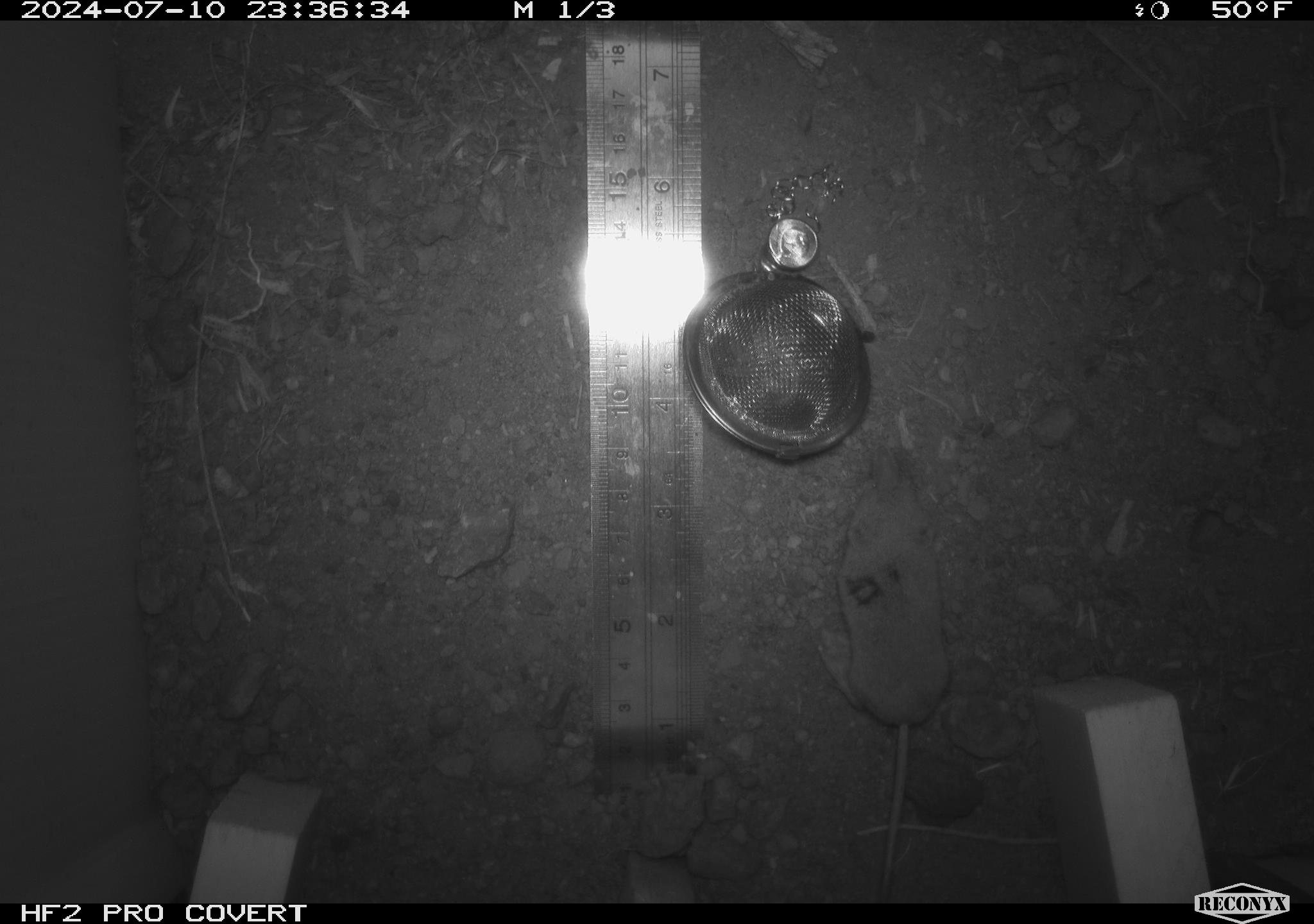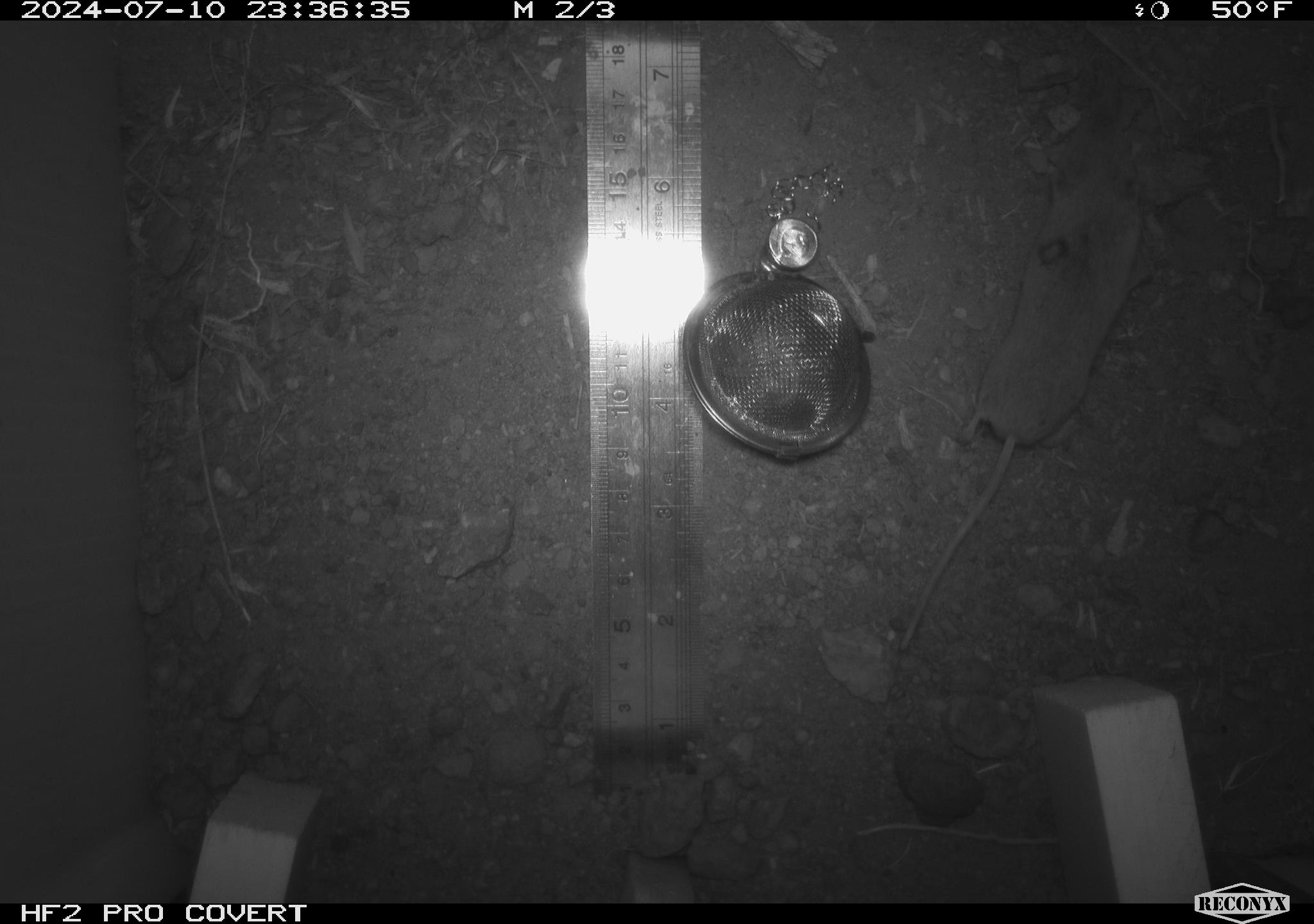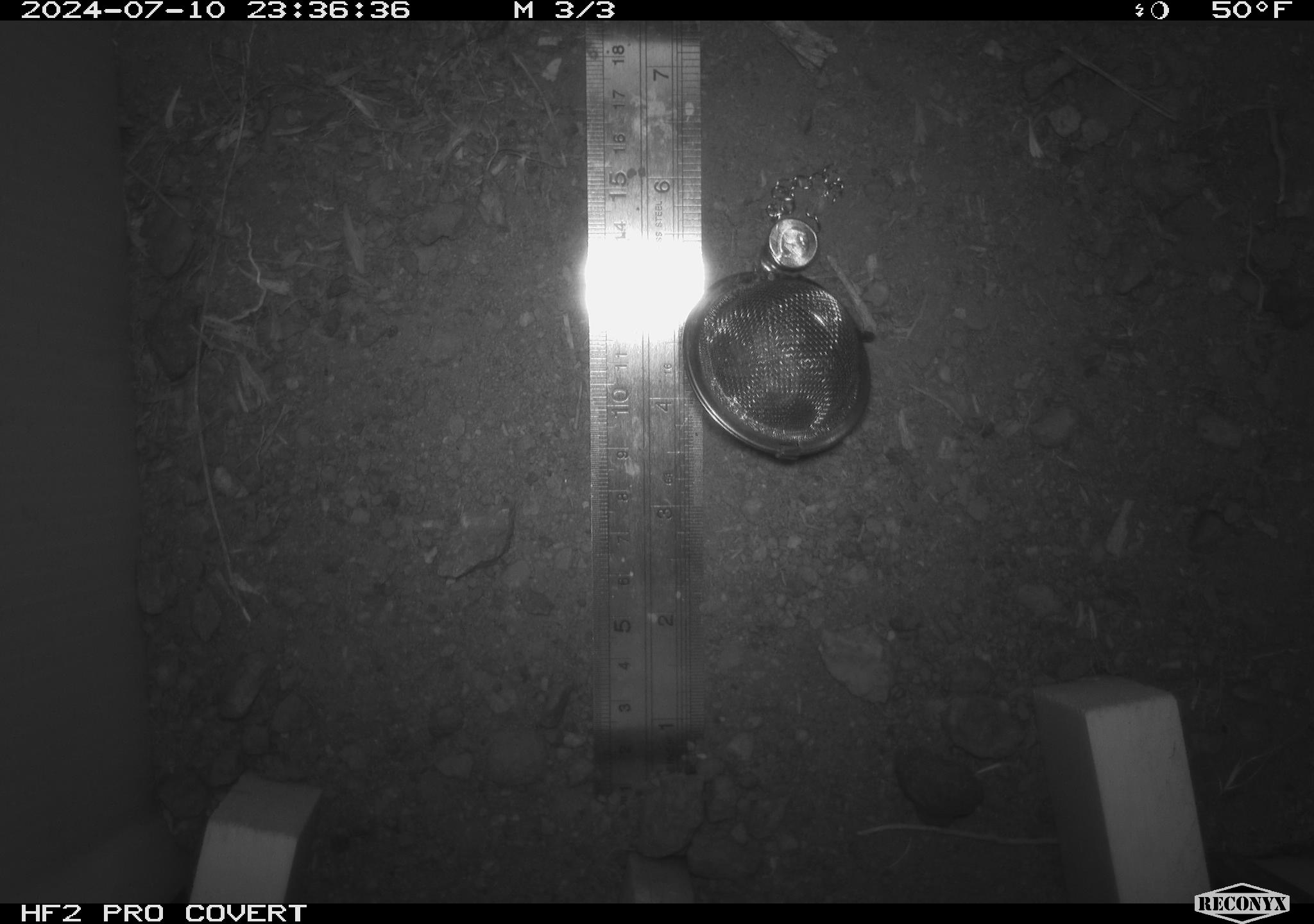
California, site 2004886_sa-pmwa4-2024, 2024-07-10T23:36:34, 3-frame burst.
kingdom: Animalia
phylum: Chordata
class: Mammalia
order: Eulipotyphla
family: Soricidae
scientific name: Soricidae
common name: shrews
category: soricidae family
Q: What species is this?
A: Soricidae family (shrews) (Soricidae).